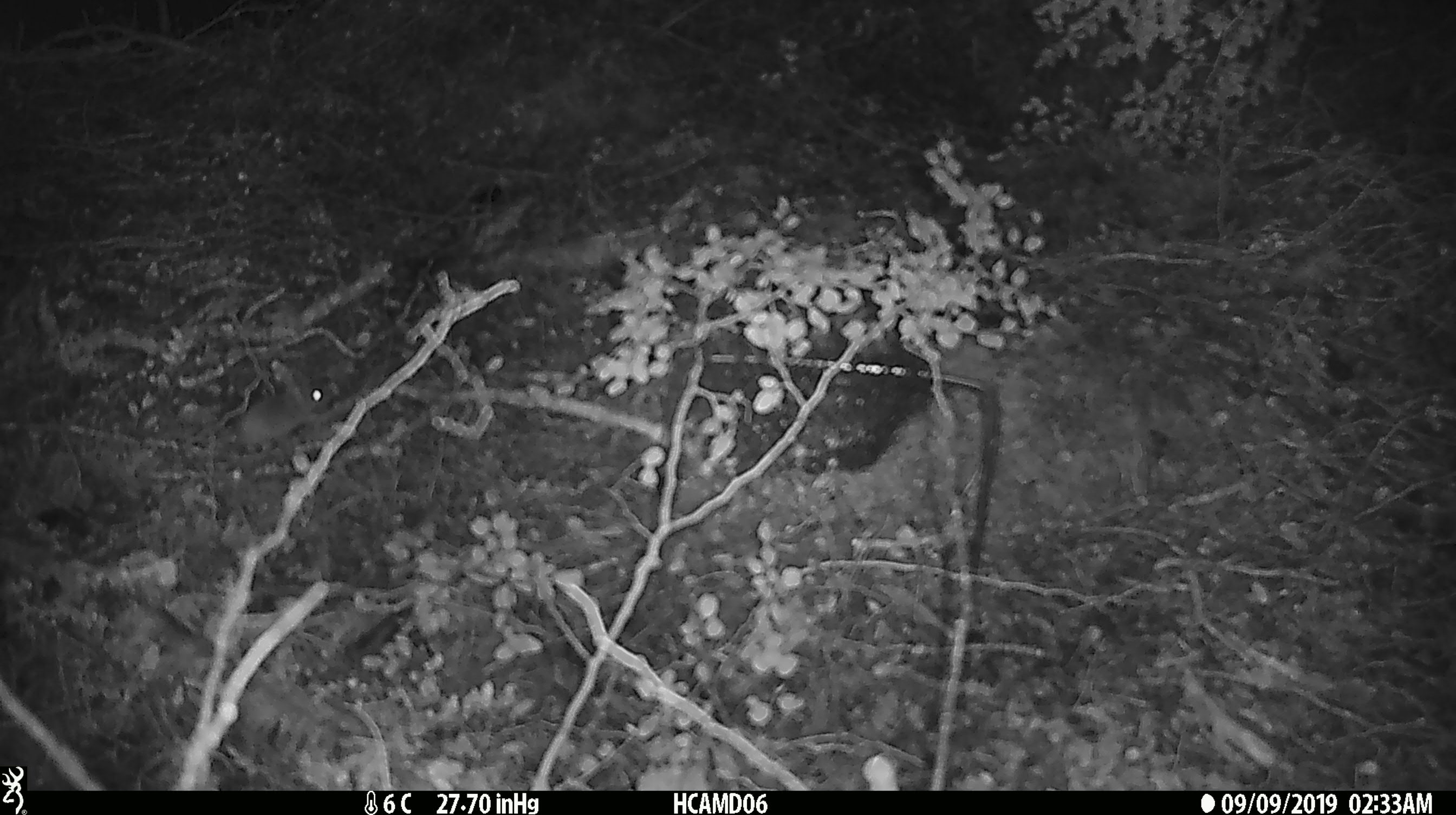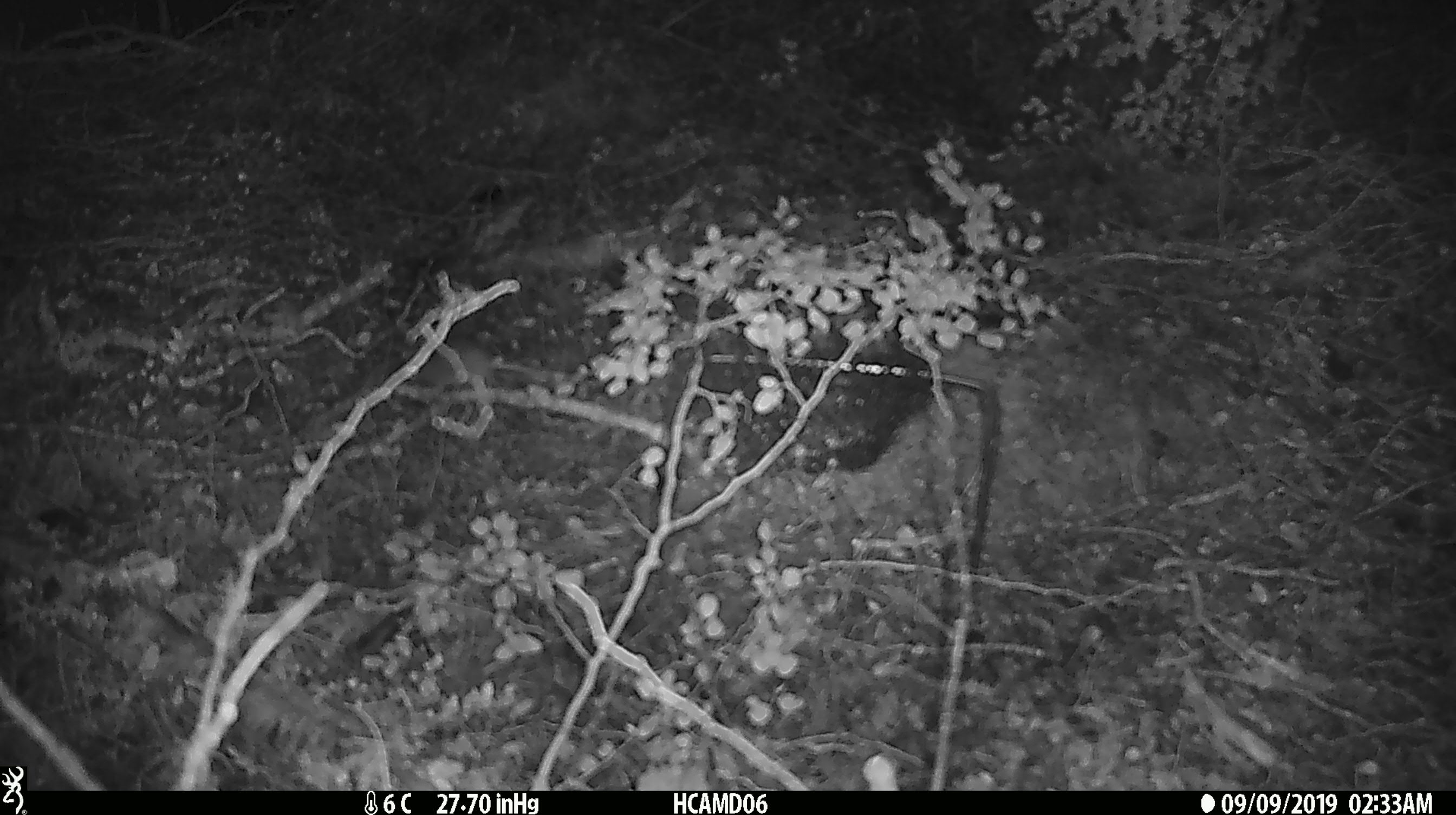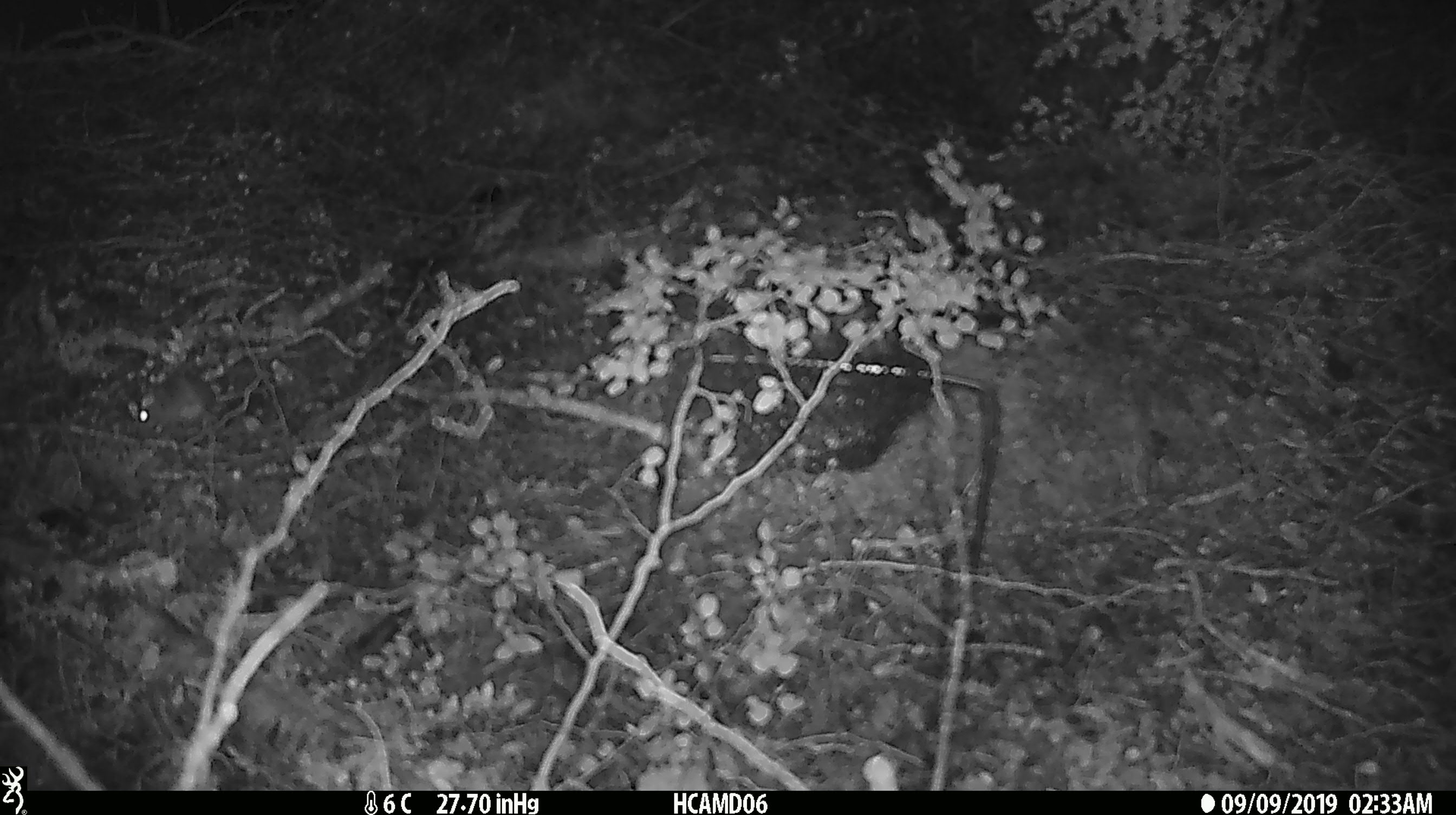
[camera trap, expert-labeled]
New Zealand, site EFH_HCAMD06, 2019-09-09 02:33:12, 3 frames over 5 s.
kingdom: Animalia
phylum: Chordata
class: Mammalia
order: Rodentia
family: Muridae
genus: Mus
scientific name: Mus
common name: mouse